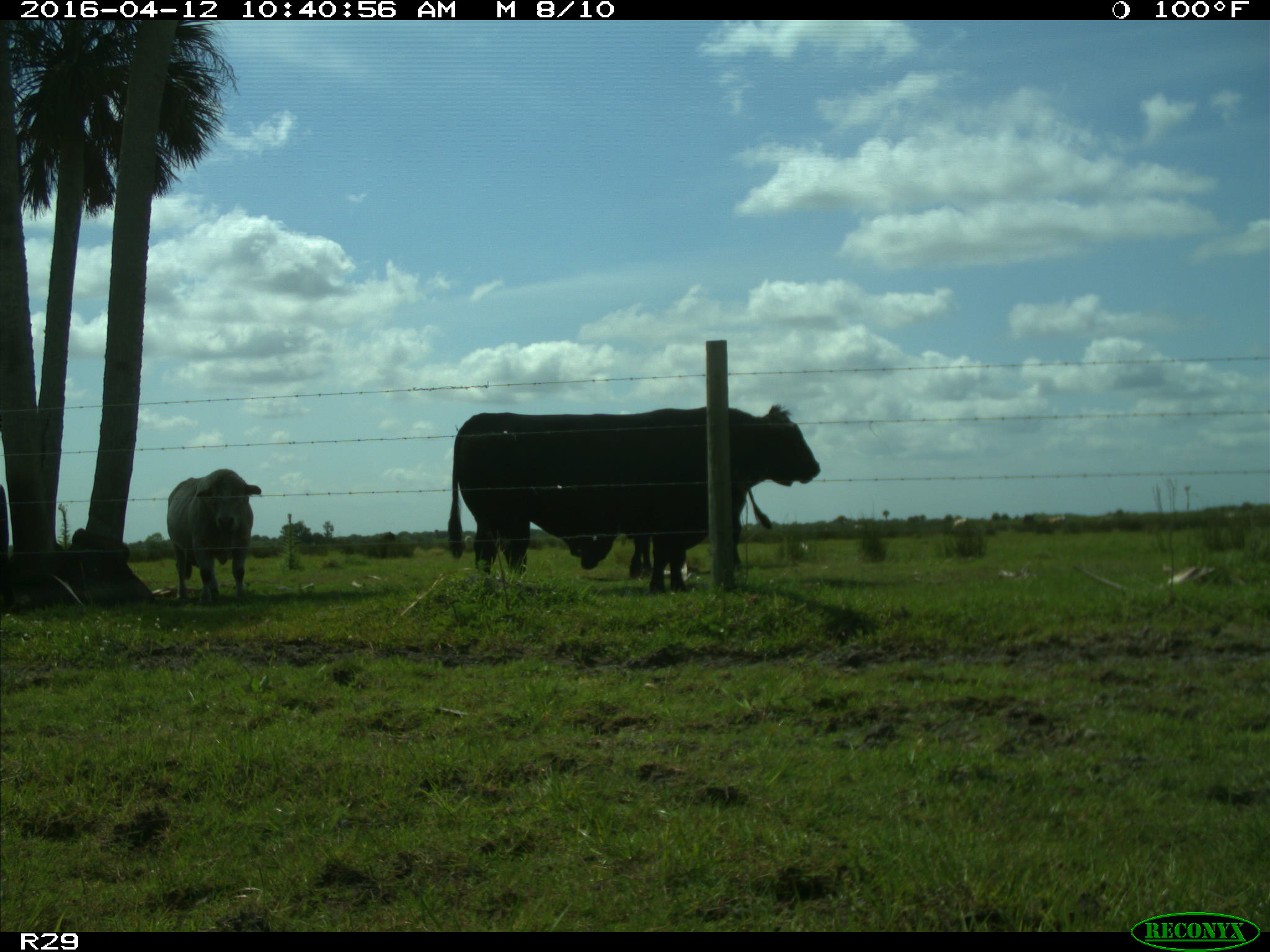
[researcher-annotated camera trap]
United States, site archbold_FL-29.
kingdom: Animalia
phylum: Chordata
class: Mammalia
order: Artiodactyla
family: Bovidae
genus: Bos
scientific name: Bos taurus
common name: domestic cow